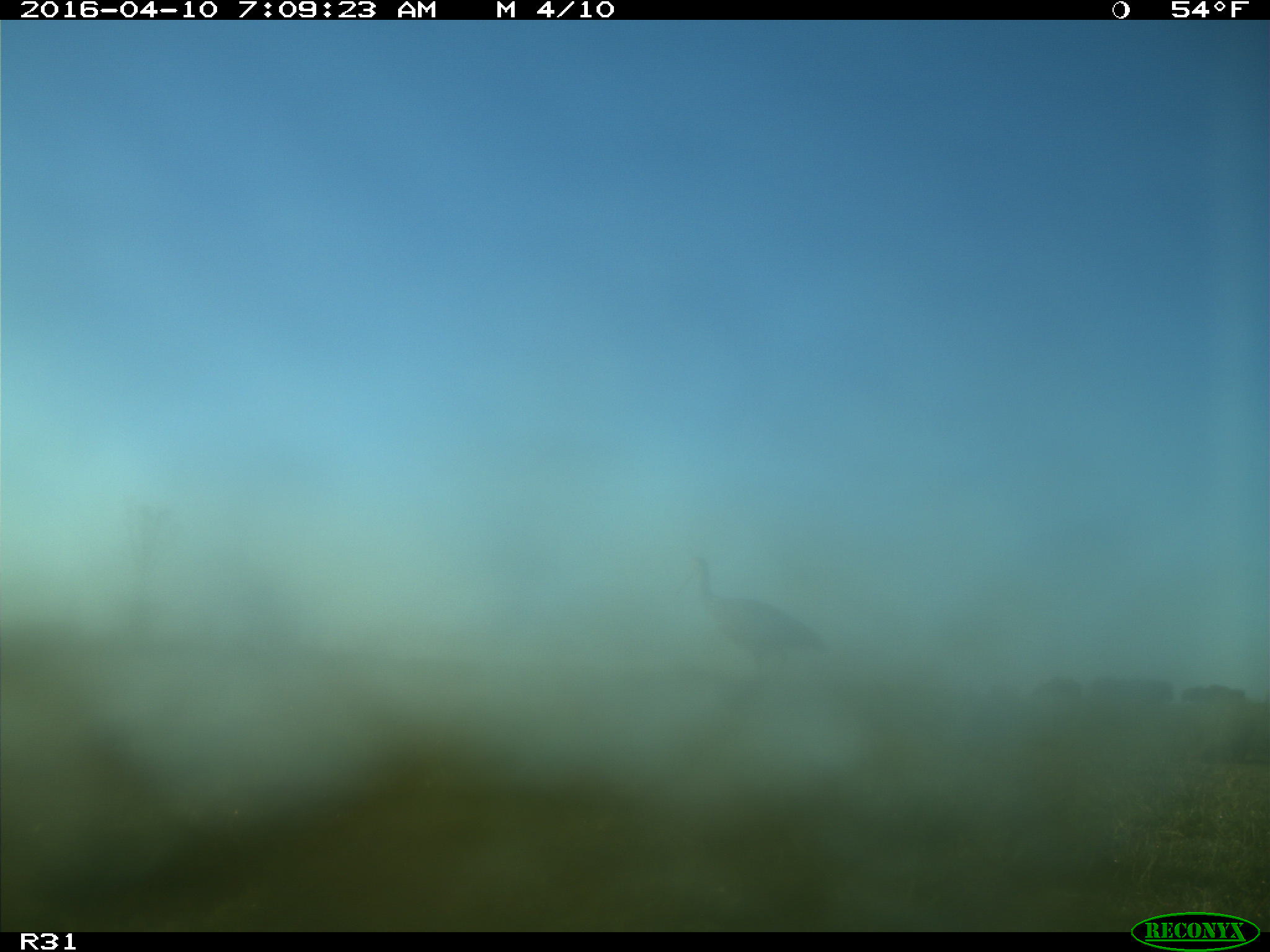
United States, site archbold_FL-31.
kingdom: Animalia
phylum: Chordata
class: Aves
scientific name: Aves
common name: birds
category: unidentified bird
Unidentified bird (birds) (Aves).